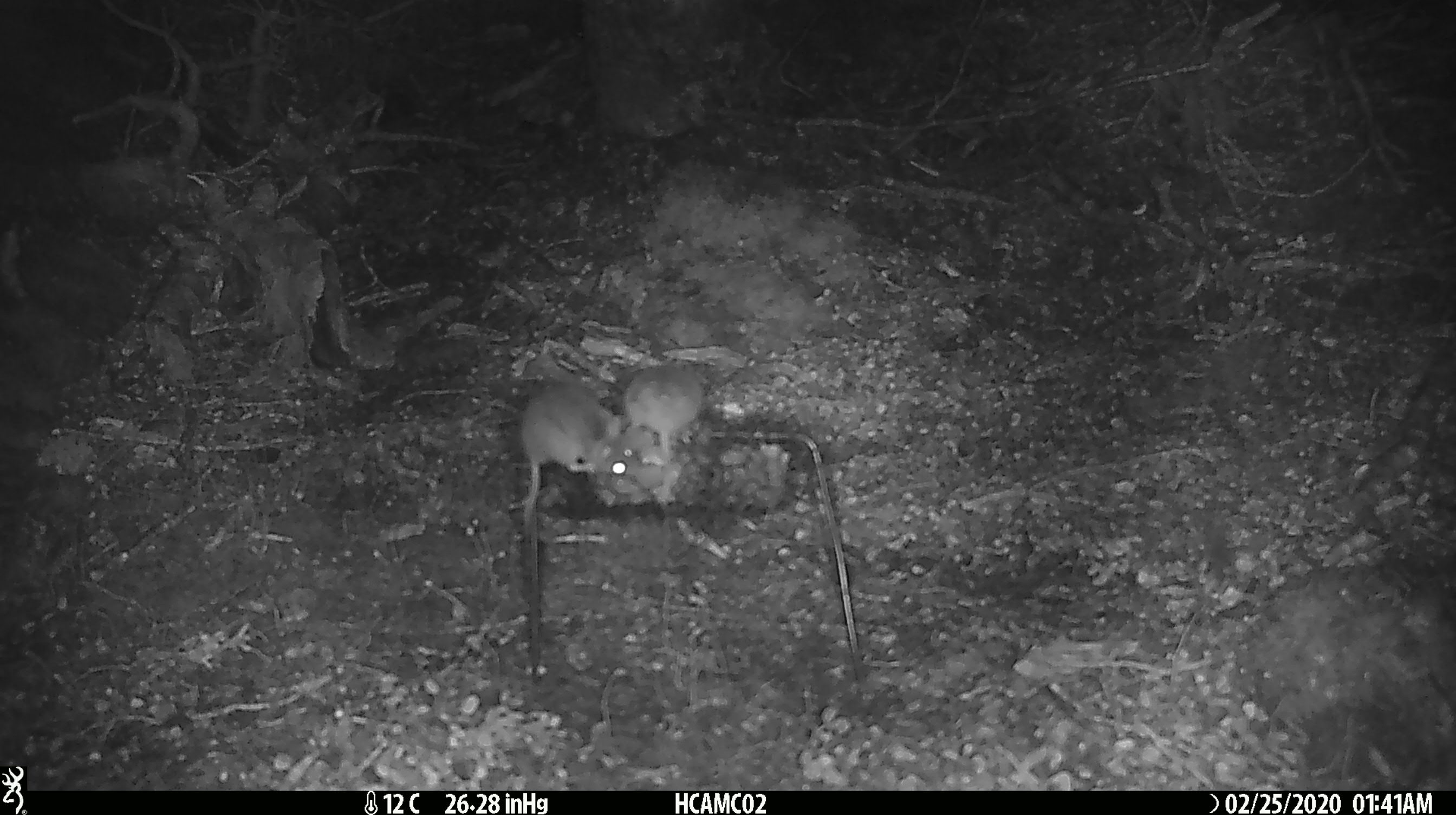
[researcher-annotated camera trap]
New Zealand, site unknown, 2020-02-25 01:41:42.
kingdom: Animalia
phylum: Chordata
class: Mammalia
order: Rodentia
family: Muridae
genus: Mus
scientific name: Mus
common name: mouse